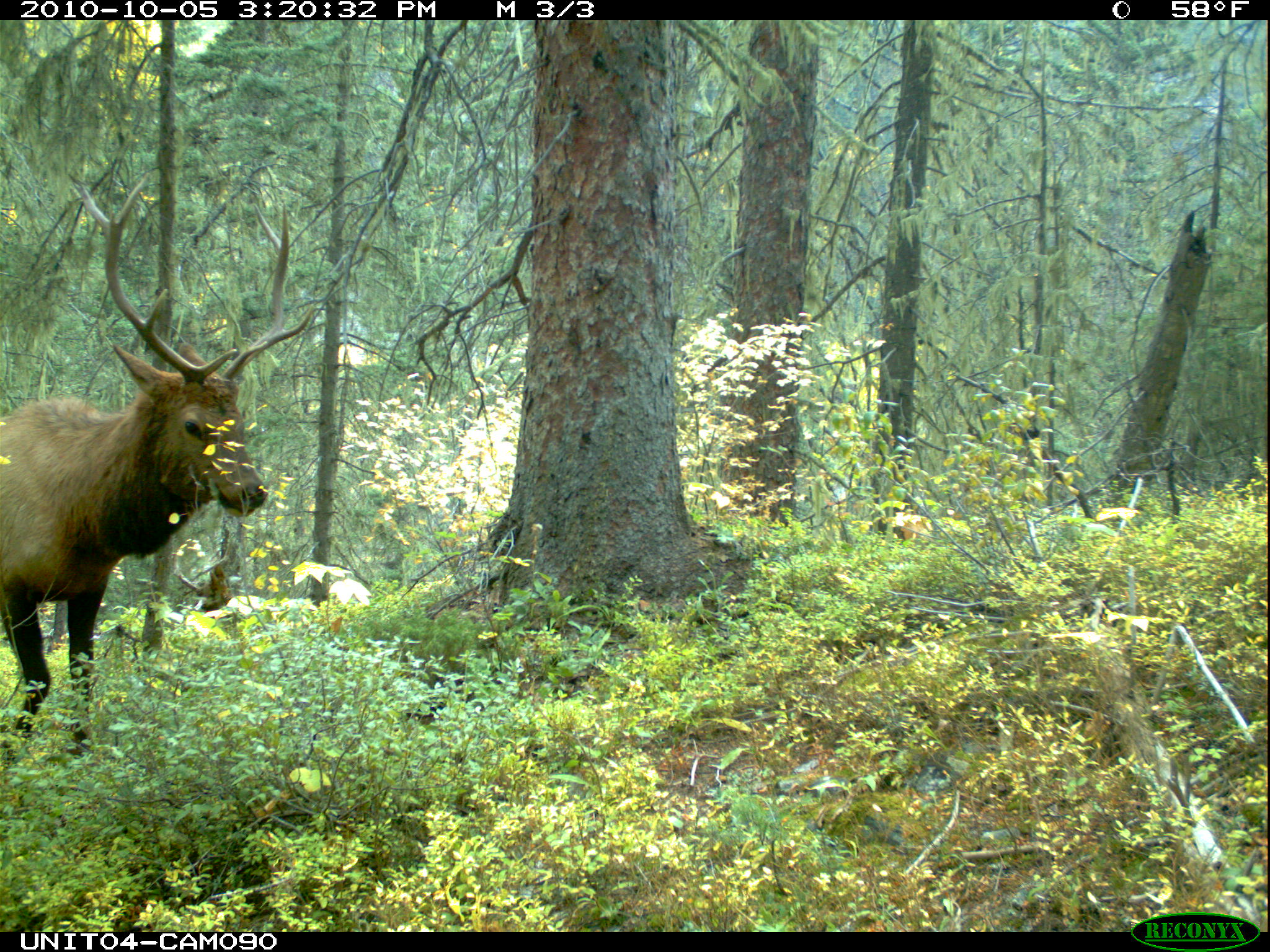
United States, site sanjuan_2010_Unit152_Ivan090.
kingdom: Animalia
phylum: Chordata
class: Mammalia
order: Artiodactyla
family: Cervidae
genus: Cervus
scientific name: Cervus elaphus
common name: red deer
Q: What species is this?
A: Cervus elaphus (red deer).